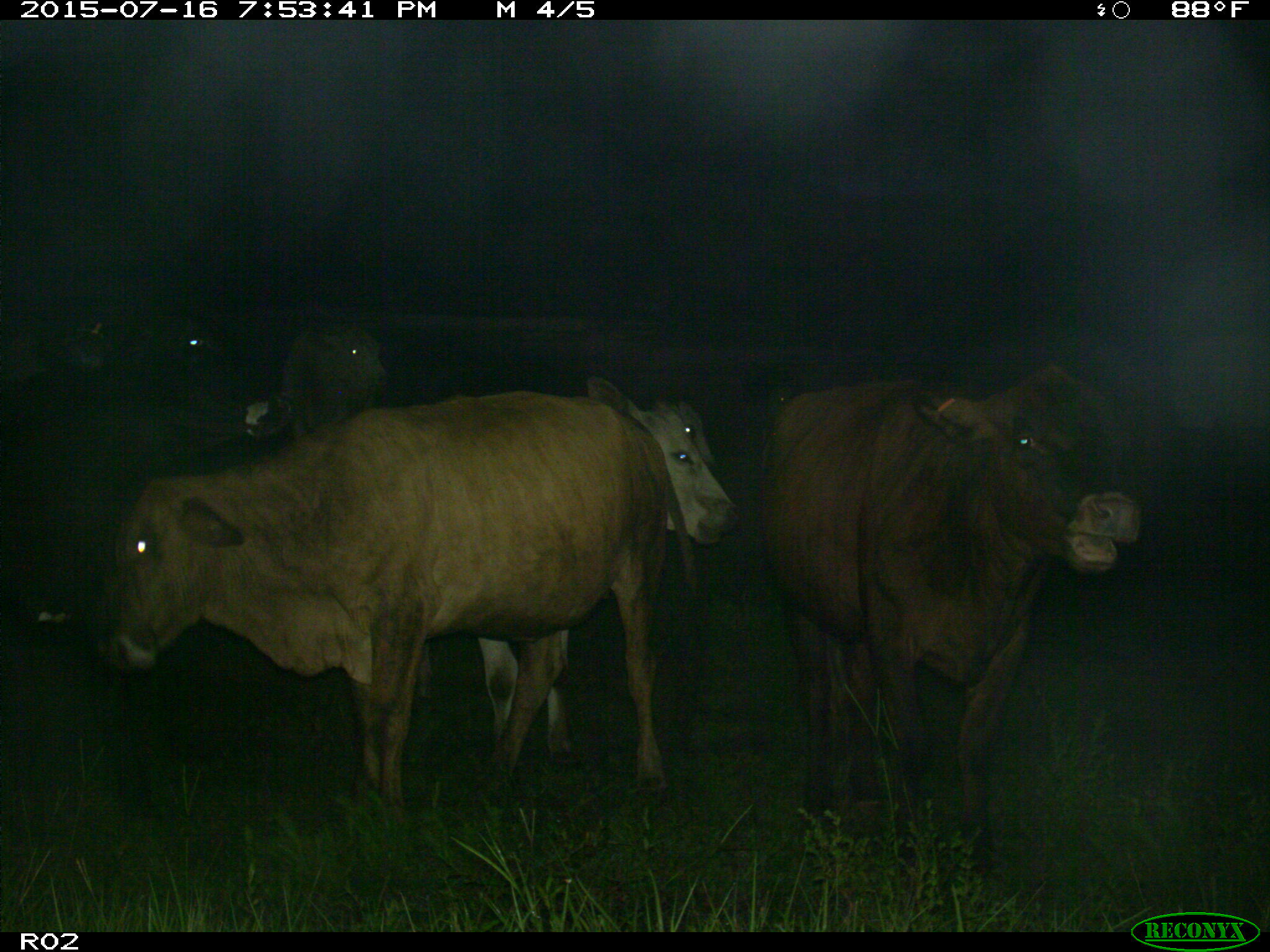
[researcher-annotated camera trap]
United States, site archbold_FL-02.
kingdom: Animalia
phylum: Chordata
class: Mammalia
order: Artiodactyla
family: Bovidae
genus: Bos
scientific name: Bos taurus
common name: domestic cow